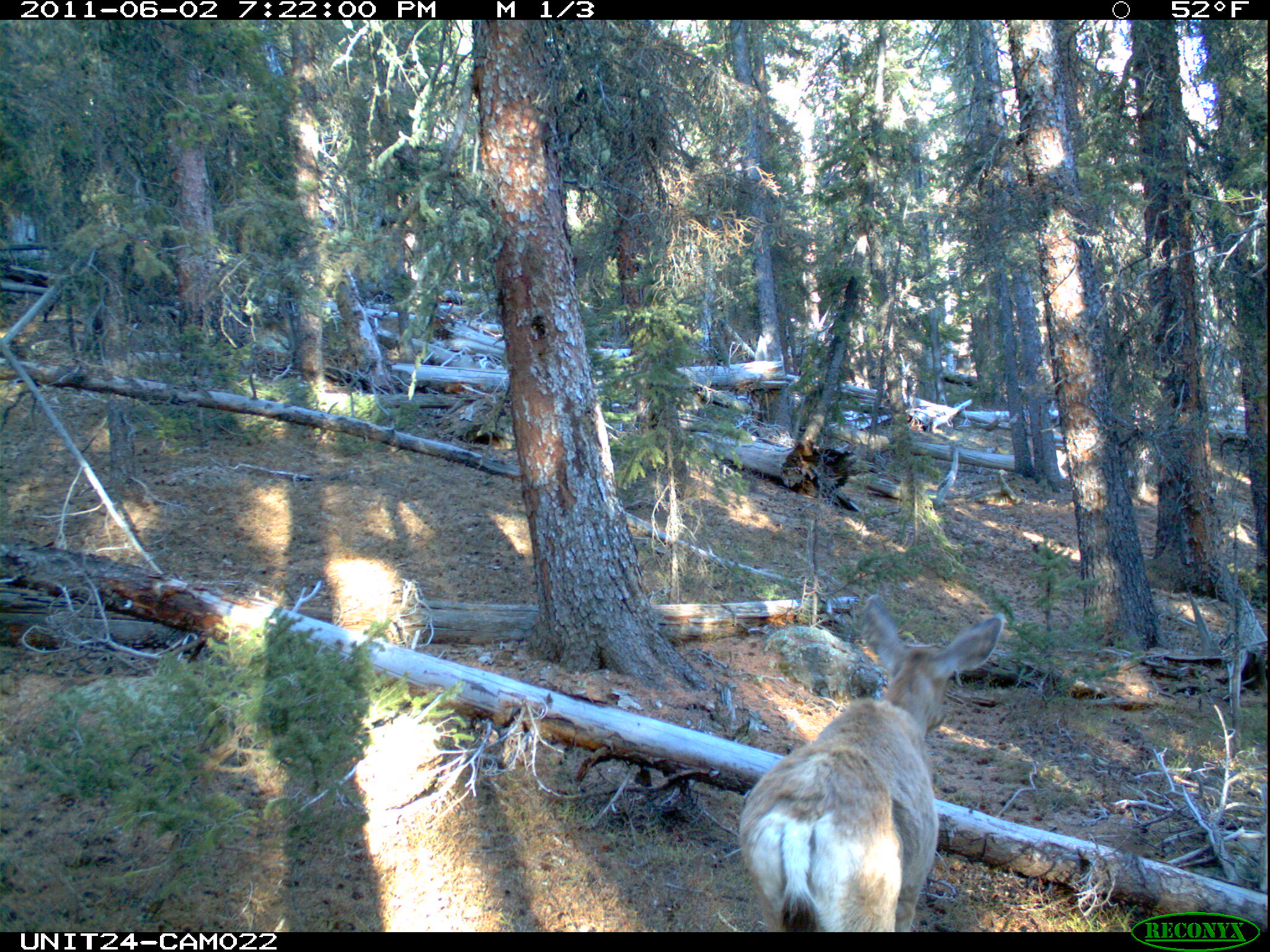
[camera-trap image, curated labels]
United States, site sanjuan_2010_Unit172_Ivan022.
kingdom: Animalia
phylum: Chordata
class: Mammalia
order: Artiodactyla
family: Cervidae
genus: Odocoileus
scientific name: Odocoileus hemionus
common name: mule deer